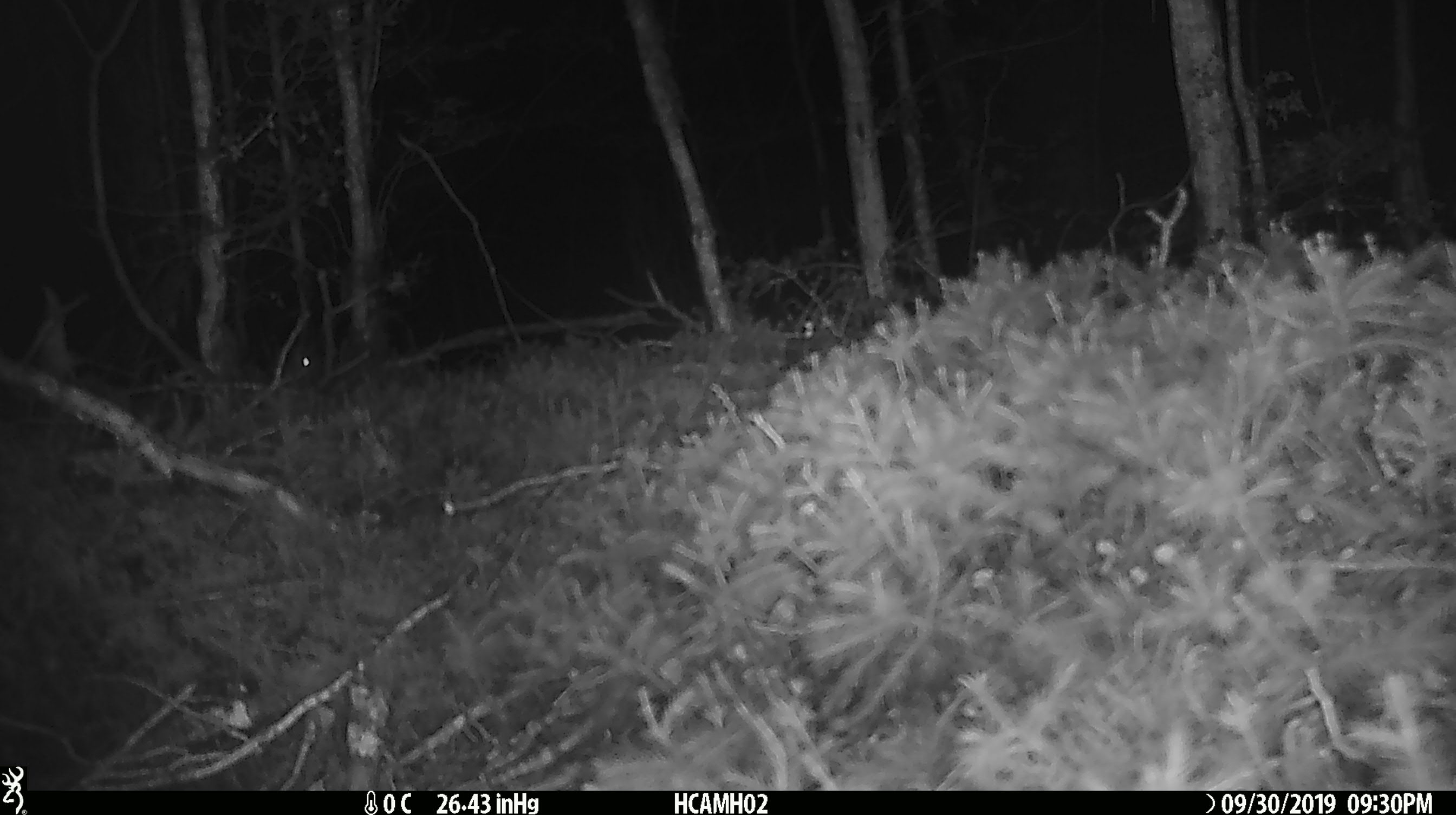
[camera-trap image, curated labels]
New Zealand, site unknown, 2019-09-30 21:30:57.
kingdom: Animalia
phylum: Chordata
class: Mammalia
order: Rodentia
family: Muridae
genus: Mus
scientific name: Mus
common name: mouse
Mouse (Mus).